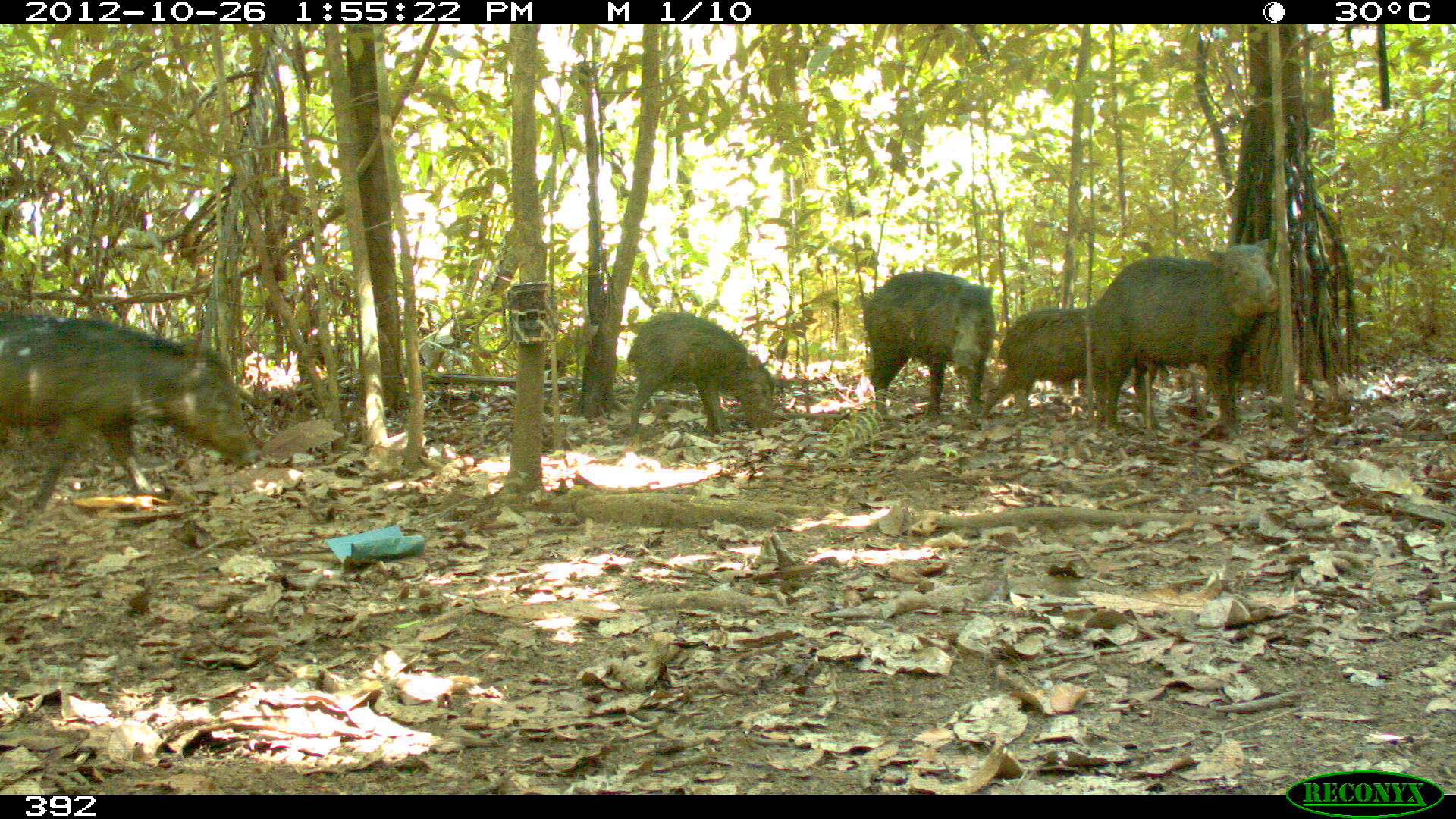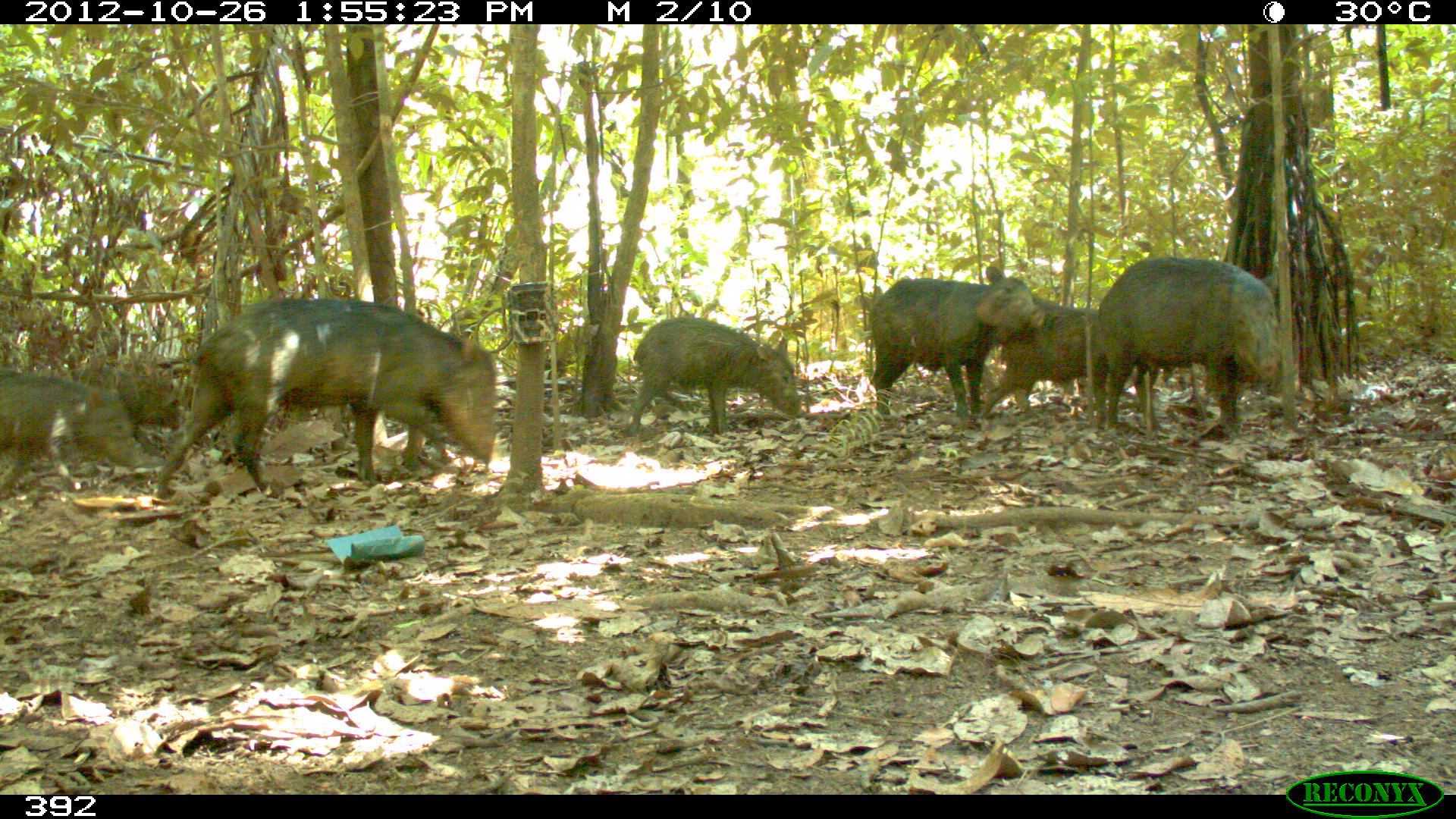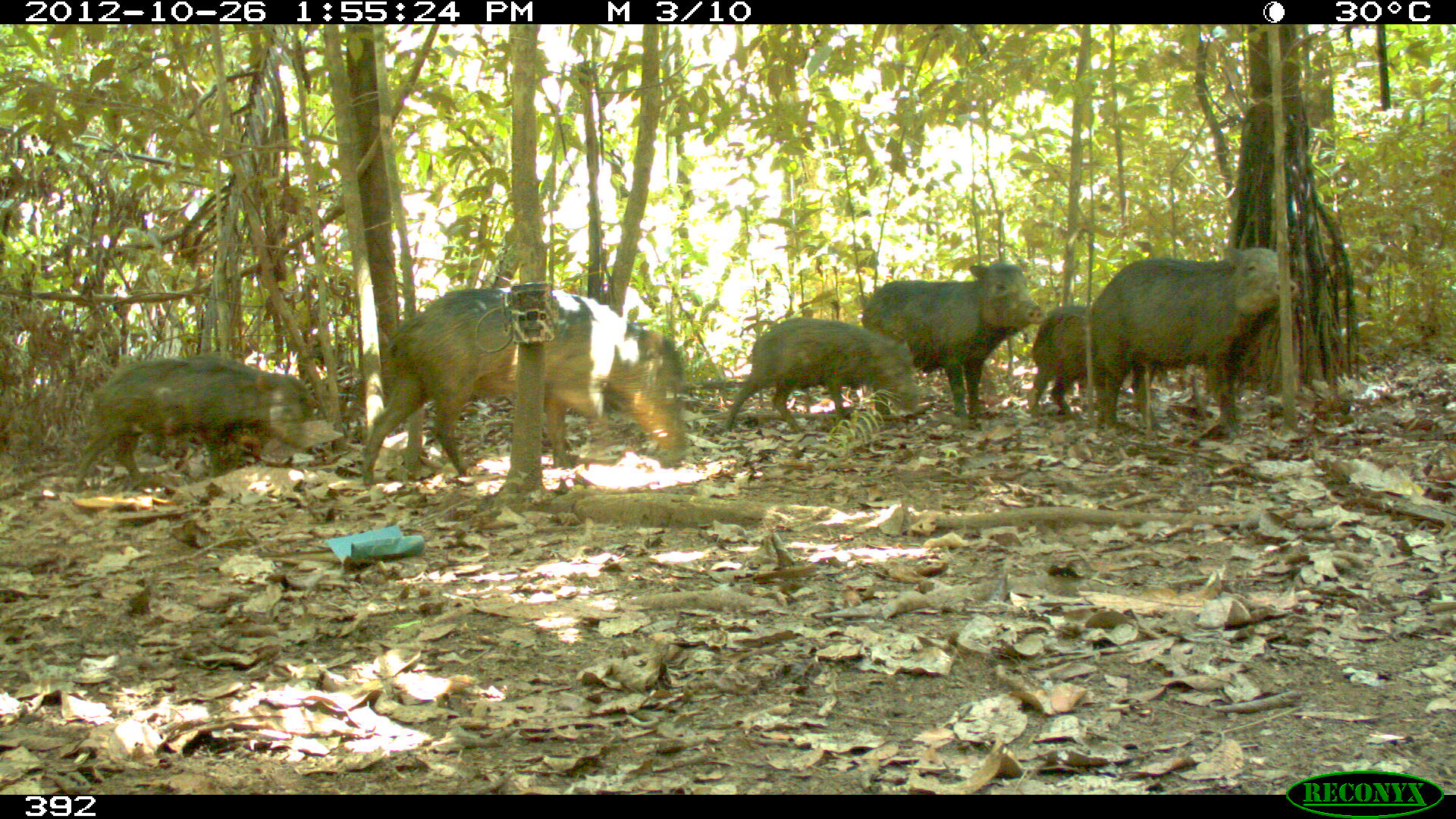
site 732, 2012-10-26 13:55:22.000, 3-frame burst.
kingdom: Animalia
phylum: Chordata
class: Mammalia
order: Artiodactyla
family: Tayassuidae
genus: Tayassu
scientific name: Tayassu pecari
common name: white-lipped peccary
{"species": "Tayassu pecari (white-lipped peccary)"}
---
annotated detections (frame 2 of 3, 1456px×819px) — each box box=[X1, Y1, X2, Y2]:
tayassu pecari: box=[155, 294, 499, 504]; box=[1088, 255, 1302, 438]; box=[869, 265, 1049, 425]; box=[977, 294, 1163, 429]; box=[625, 316, 805, 438]; box=[0, 370, 147, 497]; box=[68, 368, 183, 444]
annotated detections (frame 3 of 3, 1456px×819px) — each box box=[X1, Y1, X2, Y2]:
tayassu pecari: box=[360, 288, 685, 486]; box=[1093, 247, 1297, 435]; box=[72, 359, 309, 493]; box=[861, 262, 1041, 429]; box=[725, 317, 917, 432]; box=[1029, 305, 1188, 427]; box=[189, 354, 314, 470]